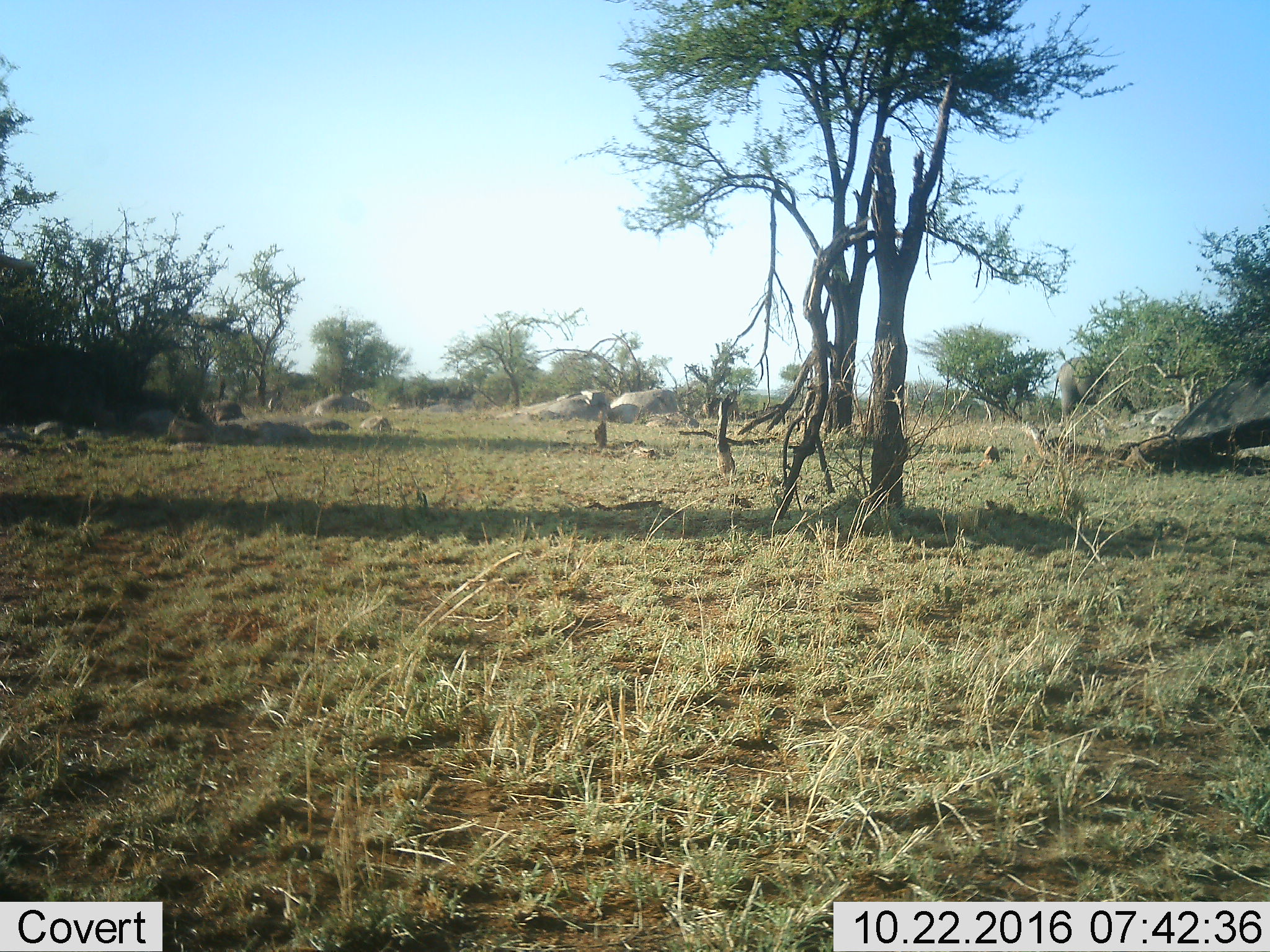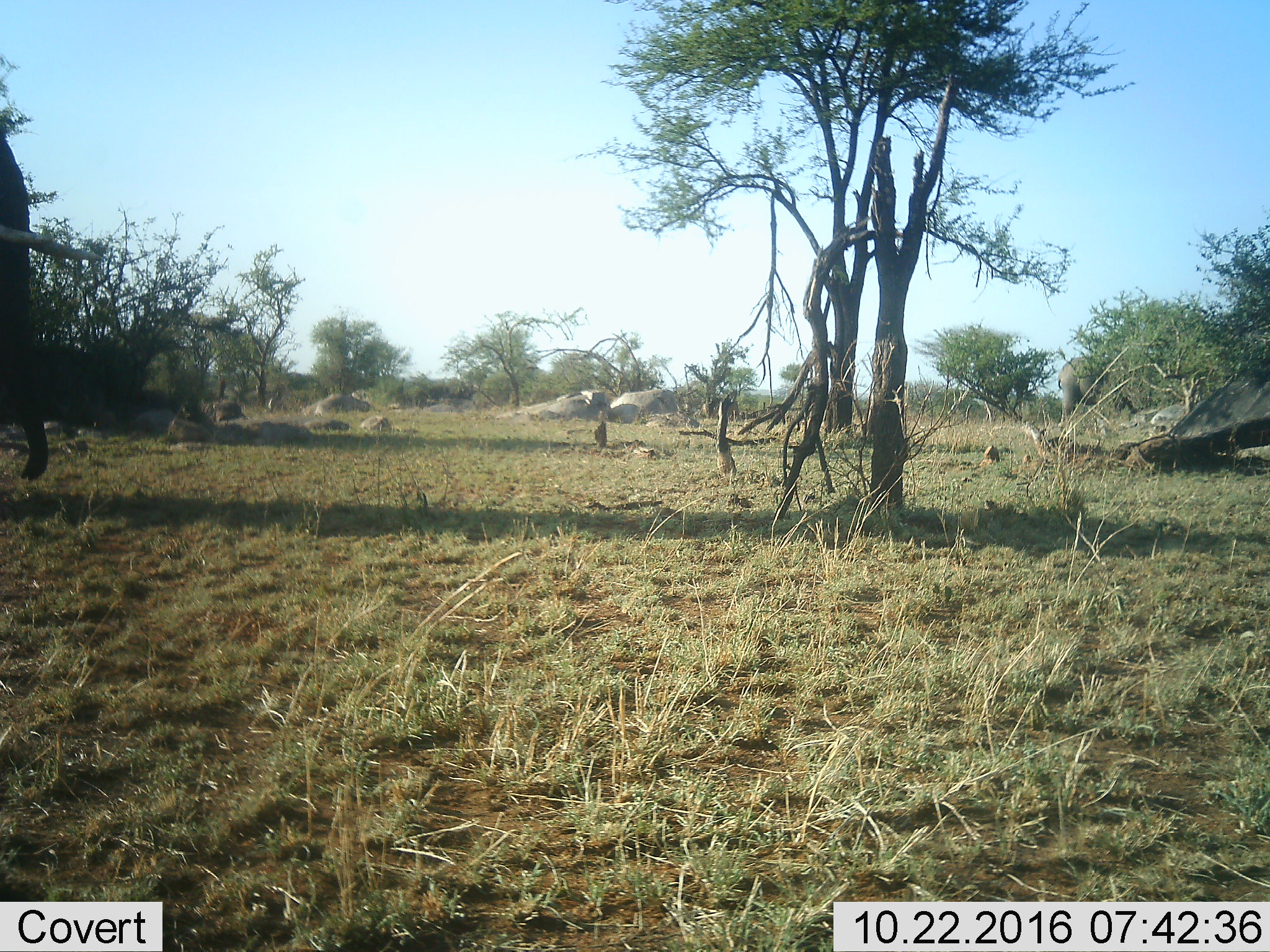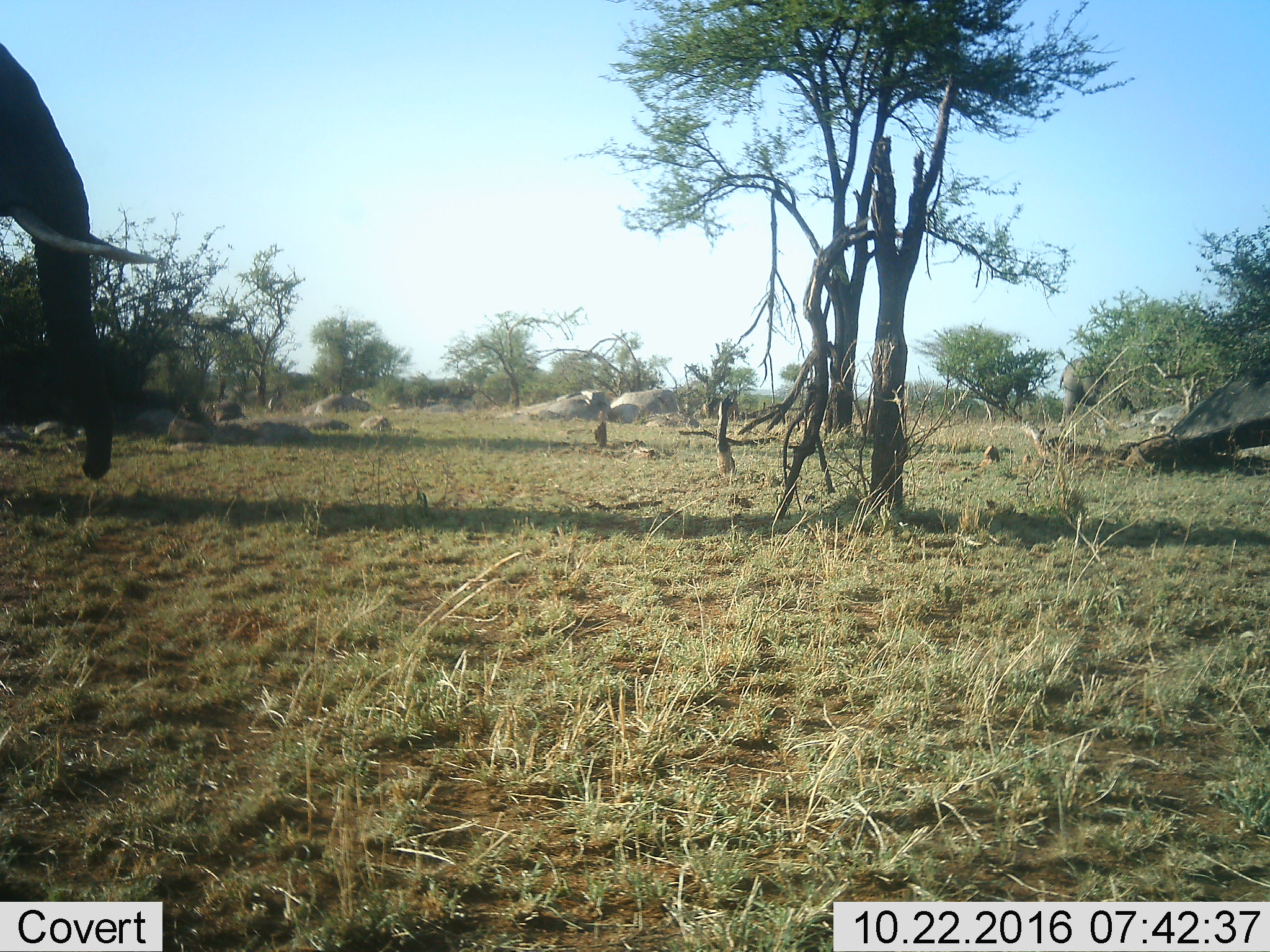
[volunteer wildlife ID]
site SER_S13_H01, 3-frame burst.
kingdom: Animalia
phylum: Chordata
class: Mammalia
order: Proboscidea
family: Elephantidae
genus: Loxodonta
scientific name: Loxodonta africana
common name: african bush elephant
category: elephant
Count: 2.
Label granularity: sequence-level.